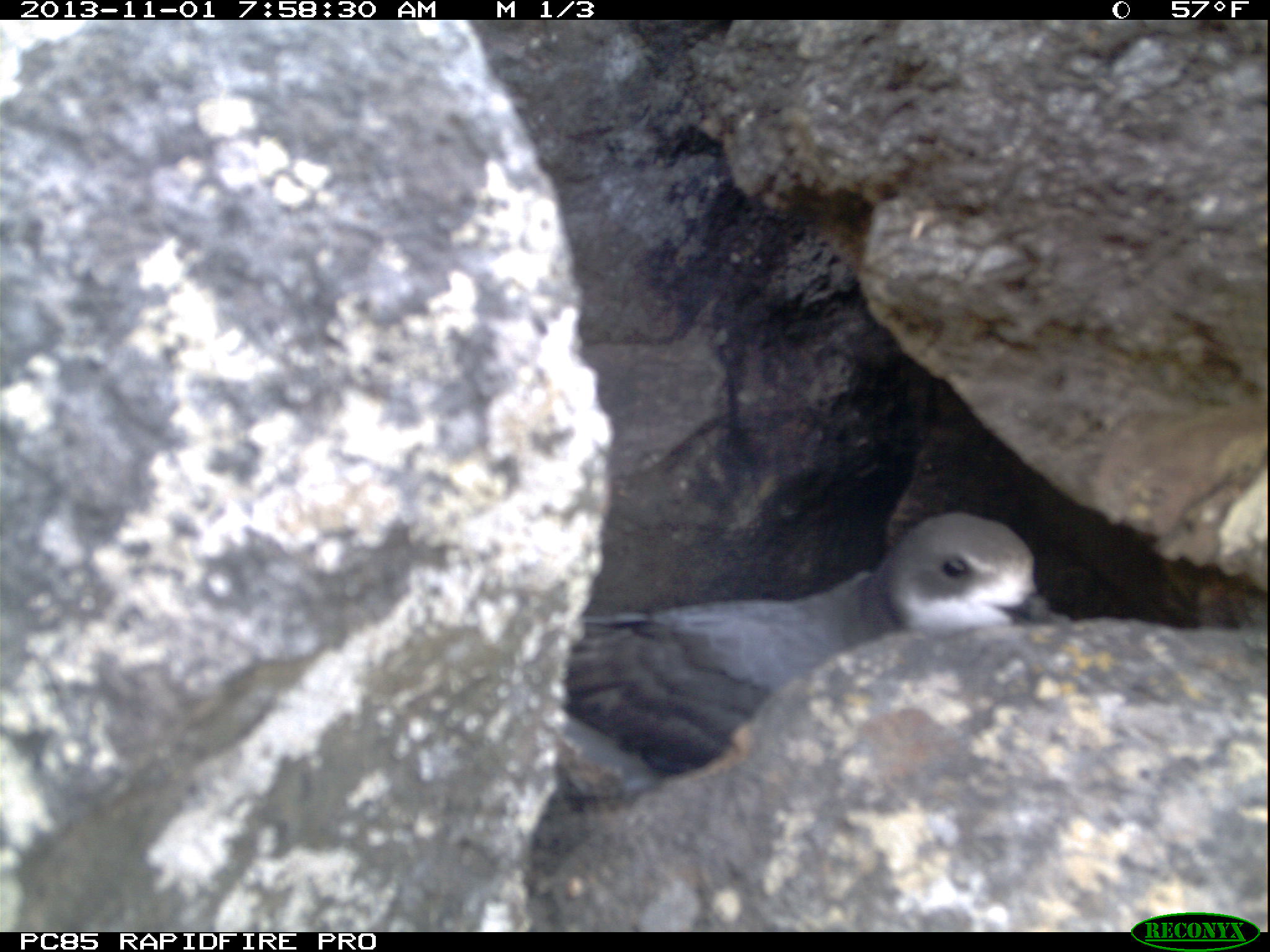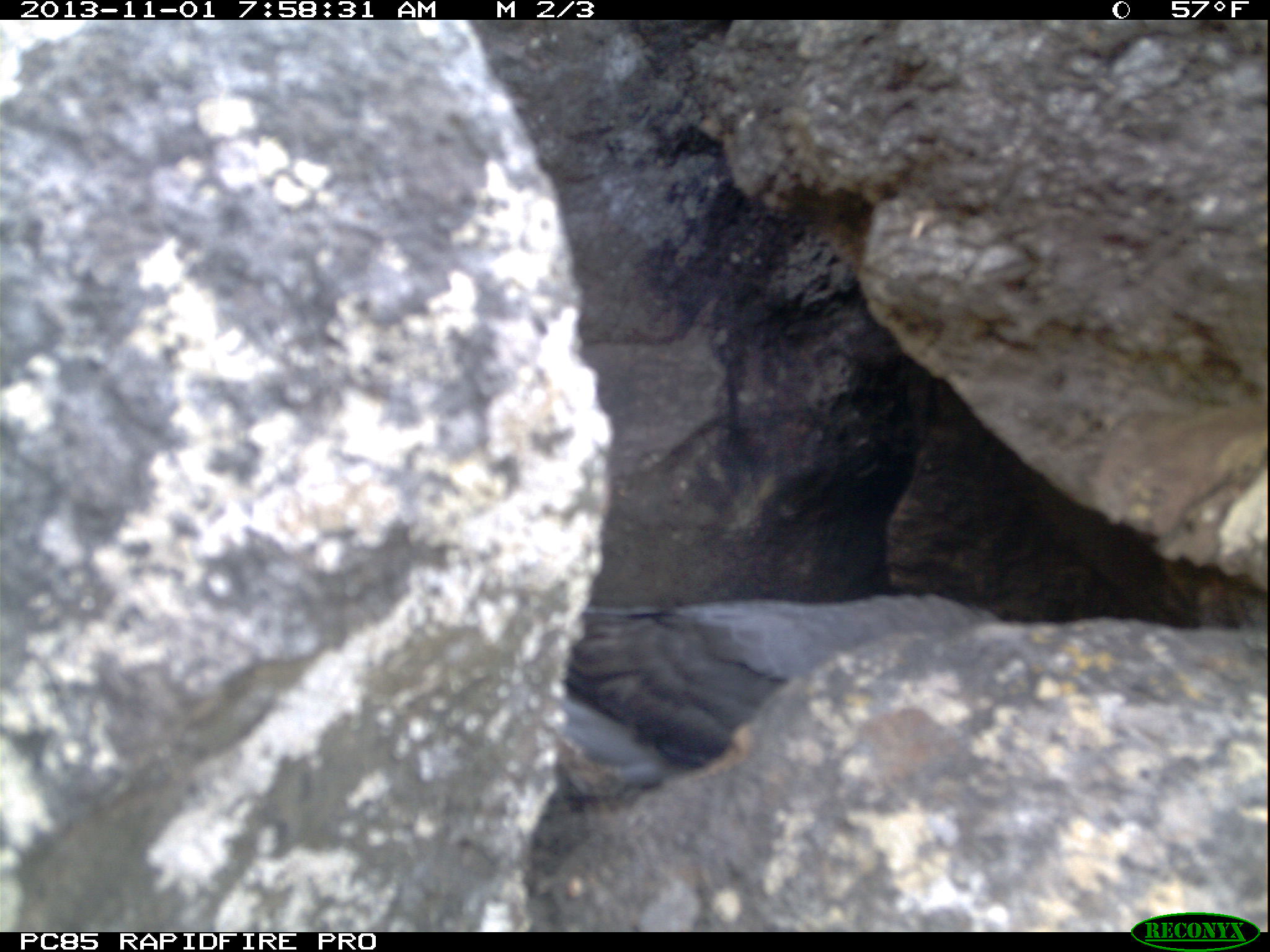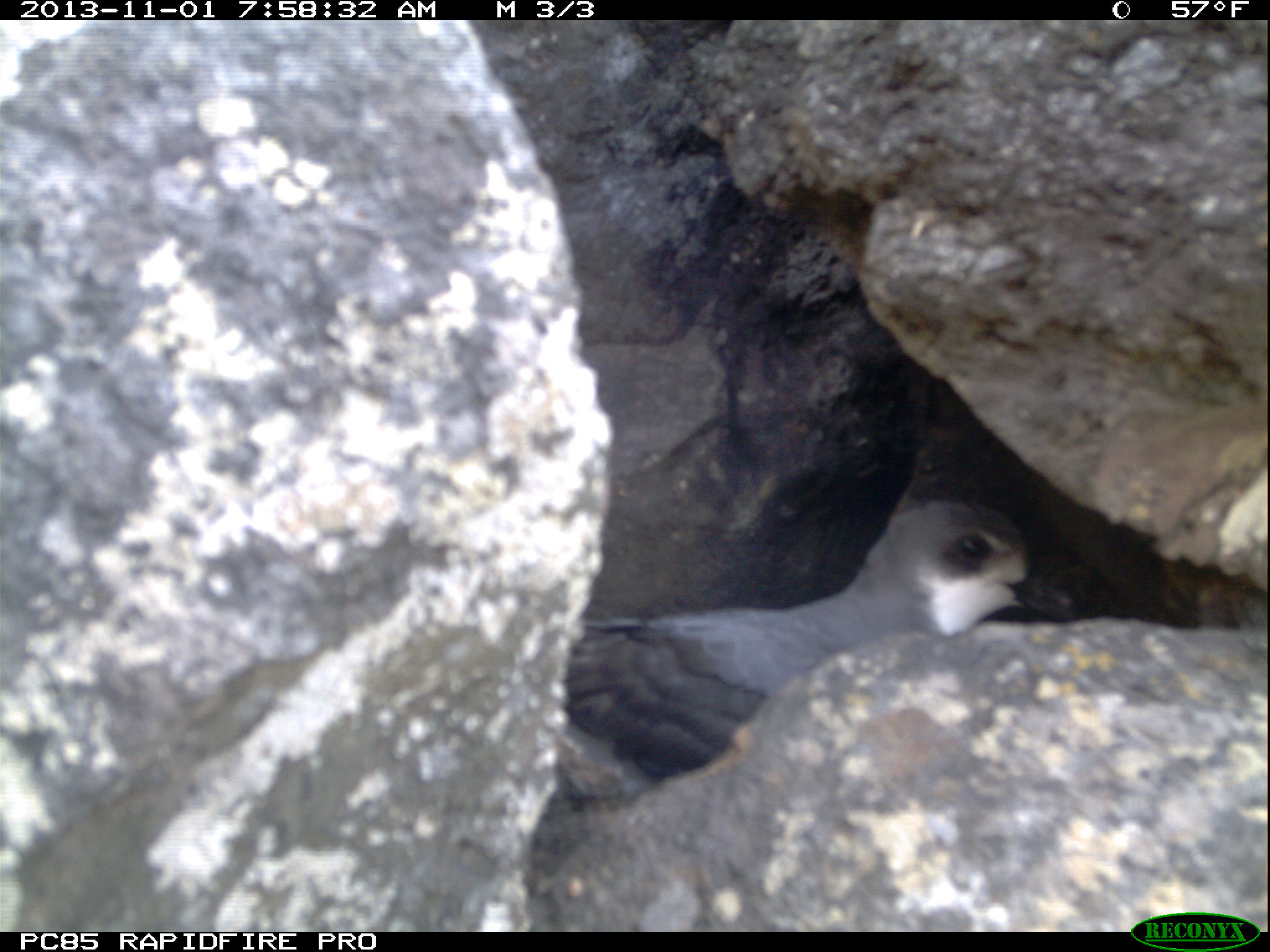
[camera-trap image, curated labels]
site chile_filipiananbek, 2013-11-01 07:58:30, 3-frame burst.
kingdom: Animalia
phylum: Chordata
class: Aves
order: Procellariiformes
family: Procellariidae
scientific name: Procellariidae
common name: petrel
Petrel (Procellariidae).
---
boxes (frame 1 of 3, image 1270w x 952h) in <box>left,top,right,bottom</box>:
petrel: <box>534,501,1128,782</box>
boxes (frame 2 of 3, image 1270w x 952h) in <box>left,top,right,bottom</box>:
petrel: <box>515,20,1268,914</box>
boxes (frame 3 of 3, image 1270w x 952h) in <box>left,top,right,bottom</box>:
petrel: <box>533,479,1049,808</box>